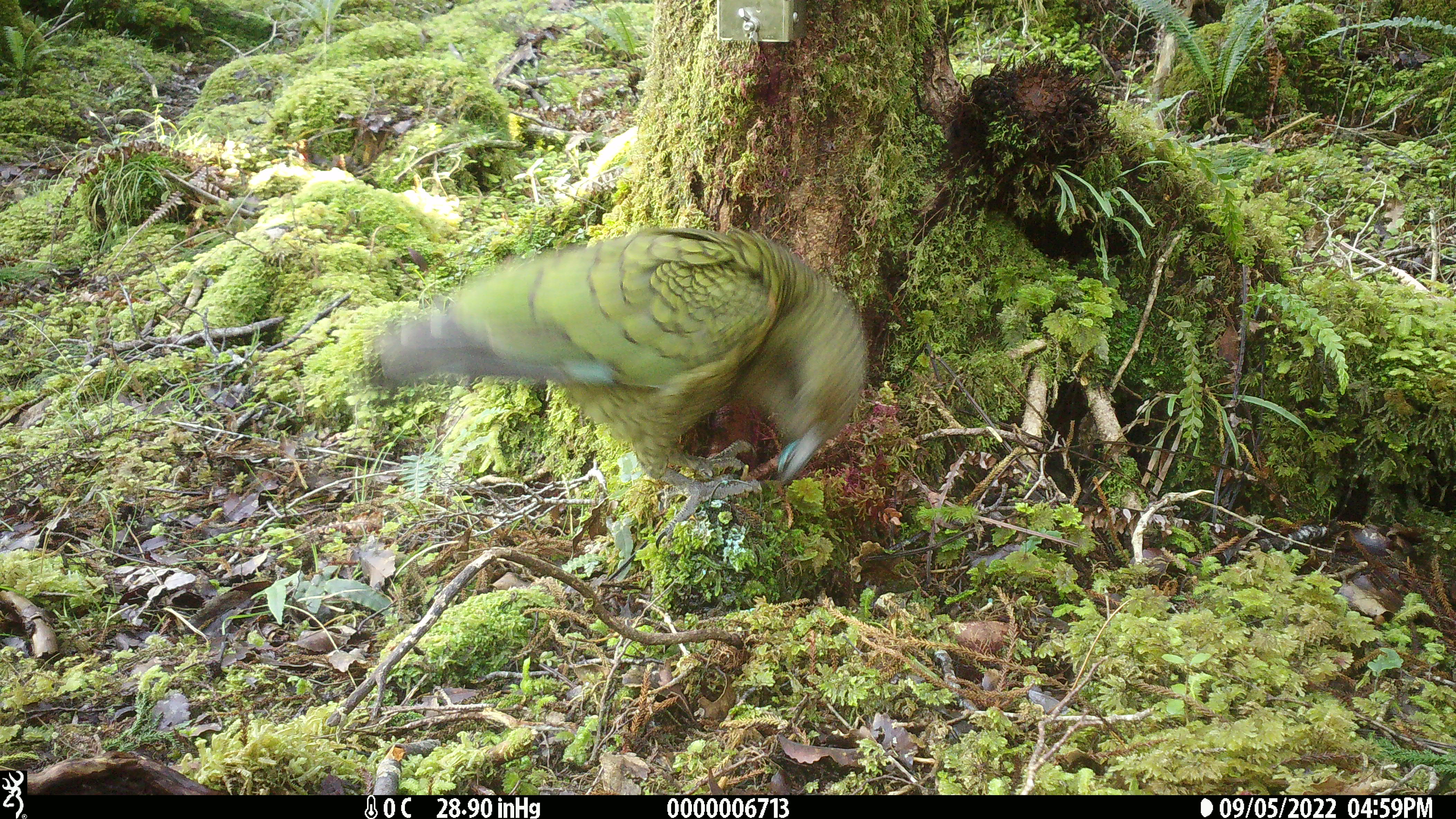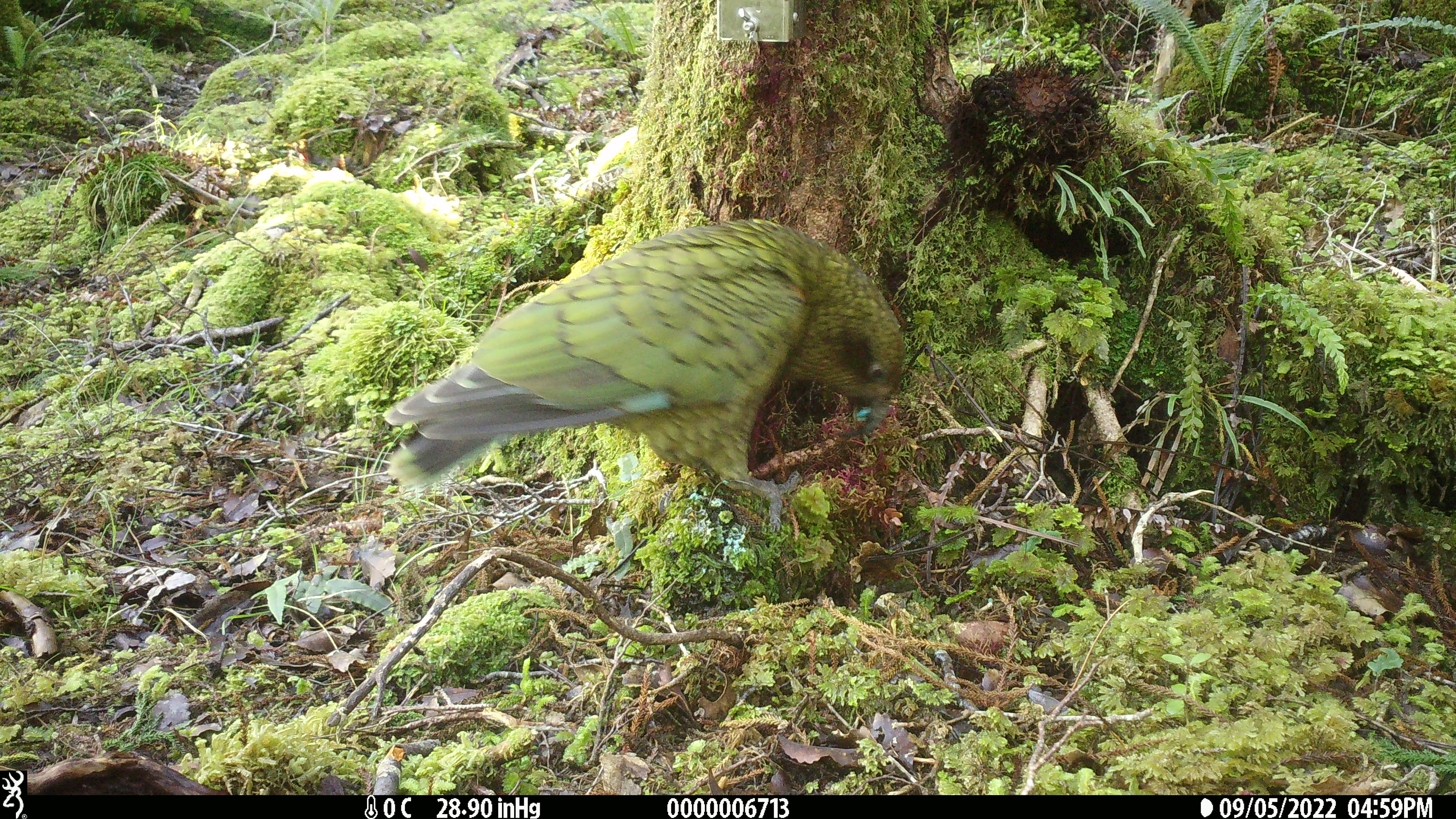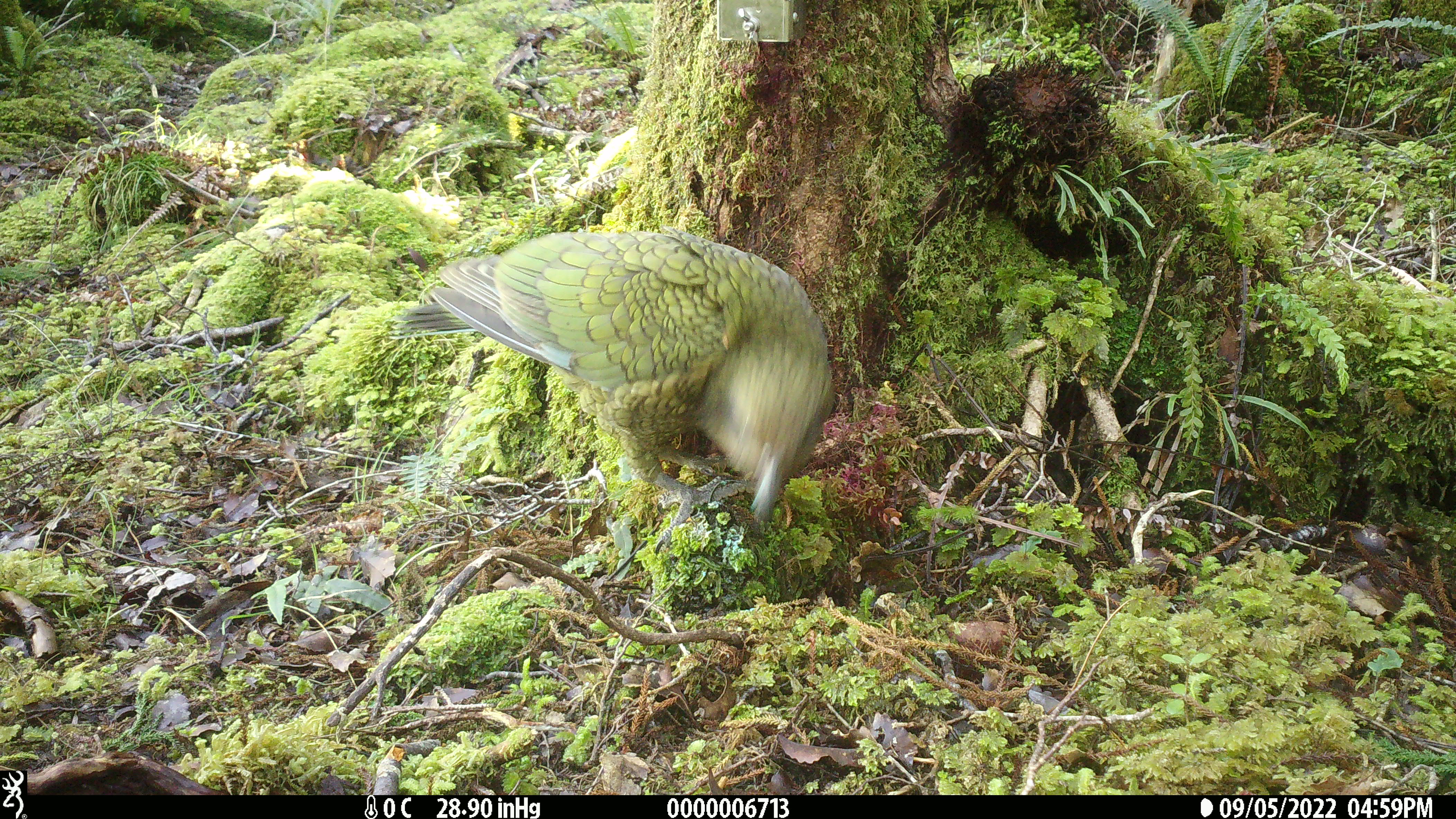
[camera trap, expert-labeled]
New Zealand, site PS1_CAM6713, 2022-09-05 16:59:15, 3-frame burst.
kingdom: Animalia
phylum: Chordata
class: Aves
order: Psittaciformes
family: Strigopidae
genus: Nestor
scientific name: Nestor notabilis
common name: kea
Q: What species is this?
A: Kea (Nestor notabilis).